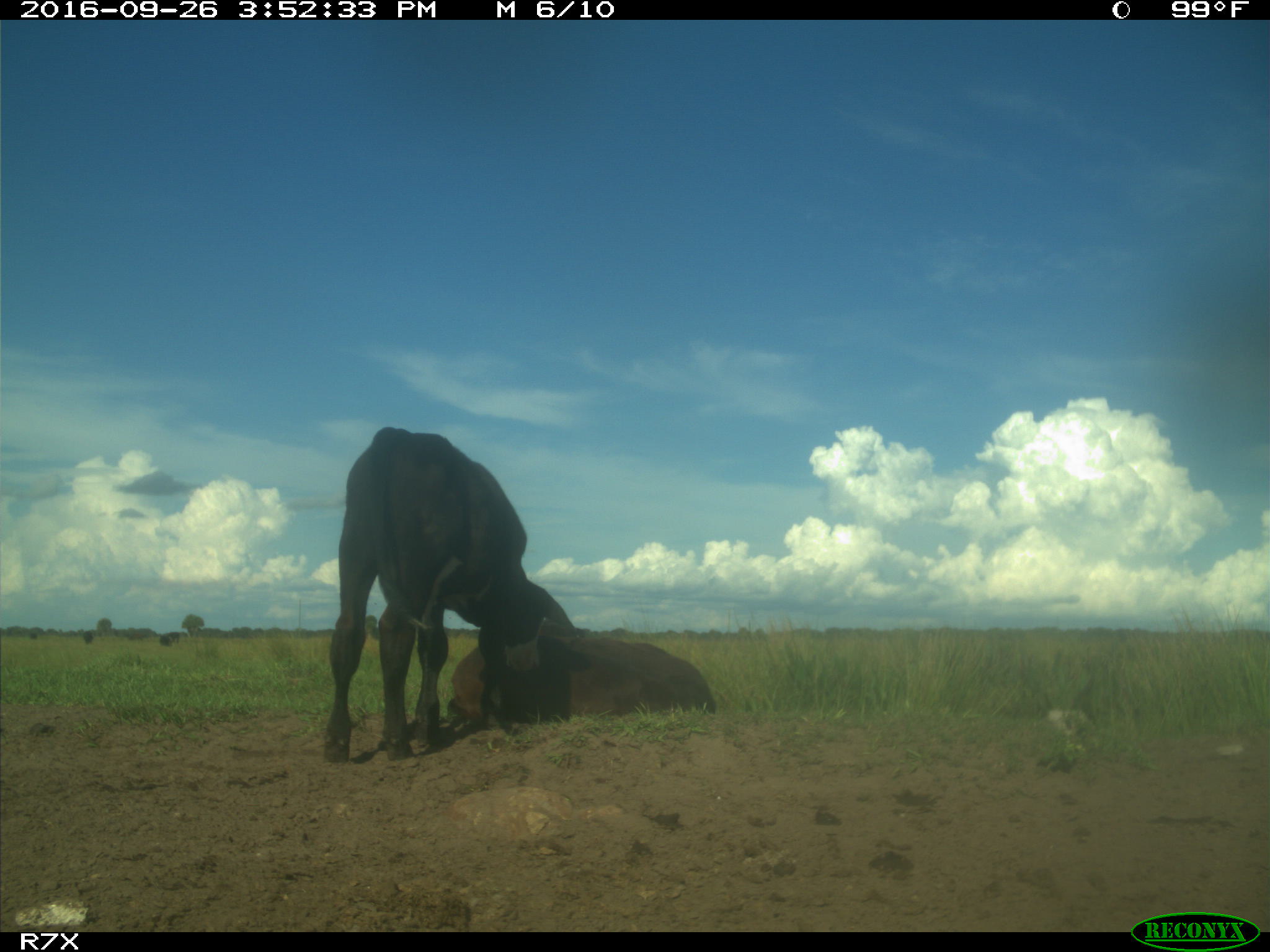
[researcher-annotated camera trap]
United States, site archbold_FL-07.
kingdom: Animalia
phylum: Chordata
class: Mammalia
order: Artiodactyla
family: Bovidae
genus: Bos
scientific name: Bos taurus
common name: domestic cow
Bos taurus (domestic cow).